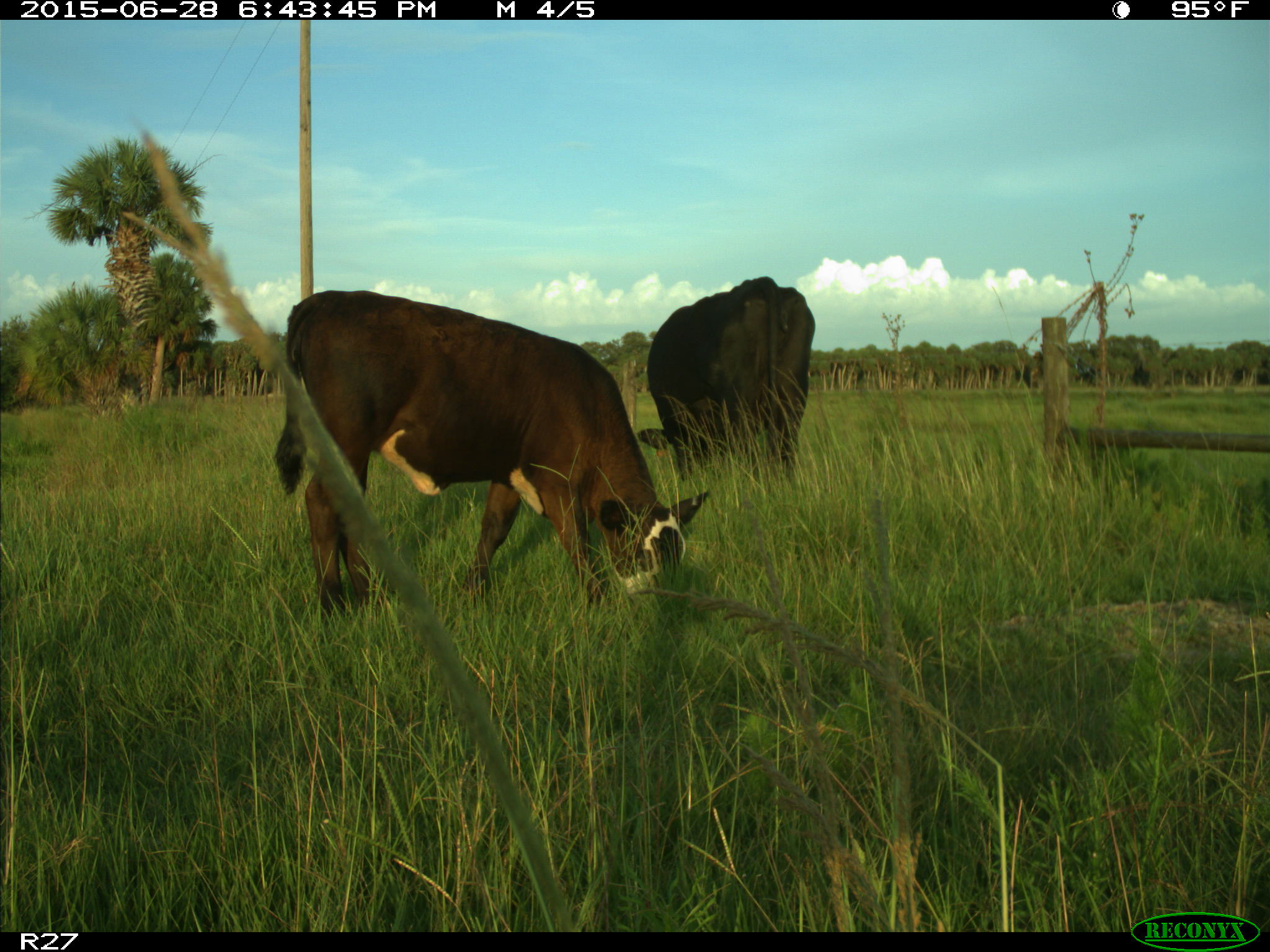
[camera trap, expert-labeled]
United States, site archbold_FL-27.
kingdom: Animalia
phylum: Chordata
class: Mammalia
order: Artiodactyla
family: Bovidae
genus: Bos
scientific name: Bos taurus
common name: domestic cow